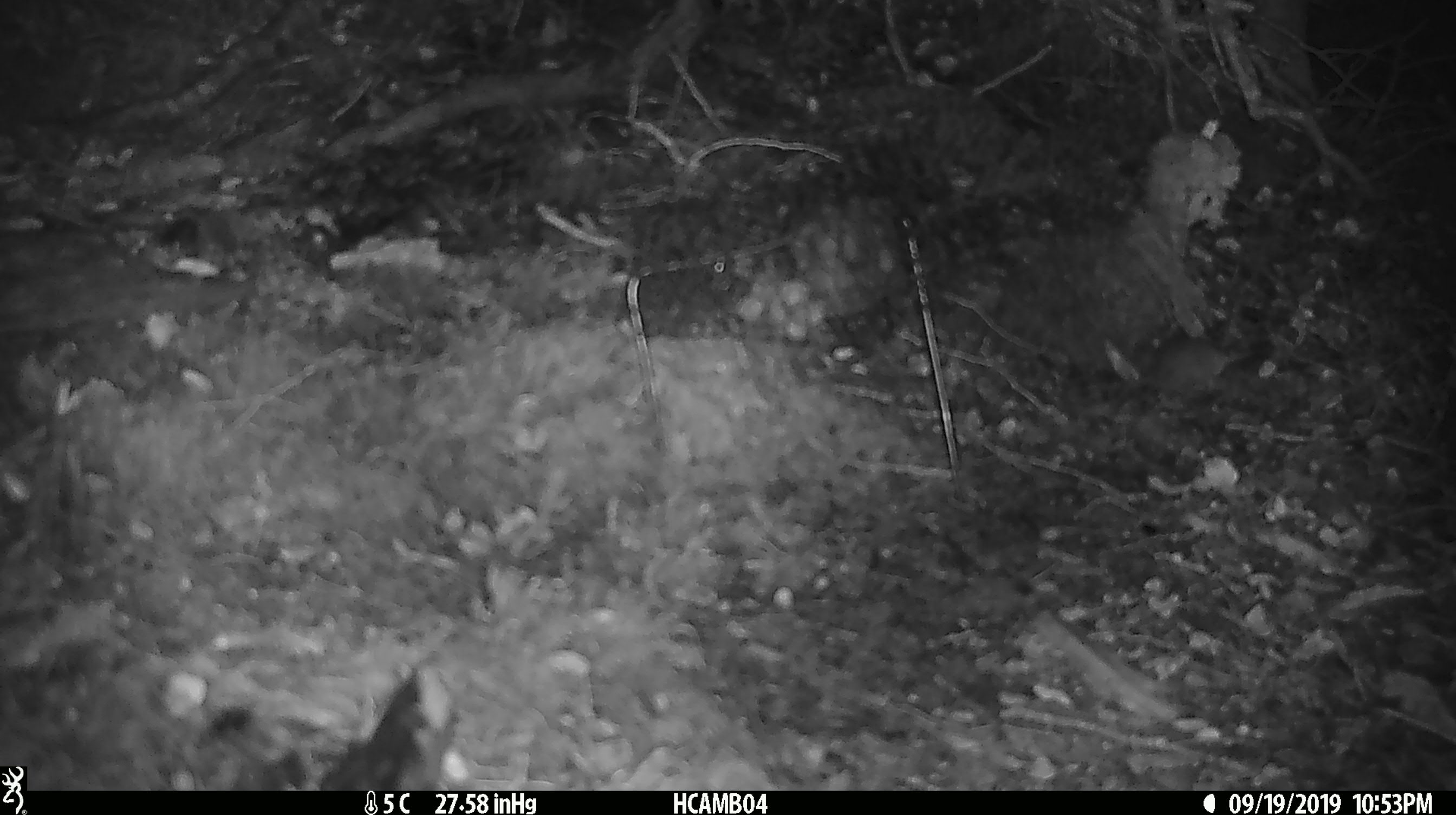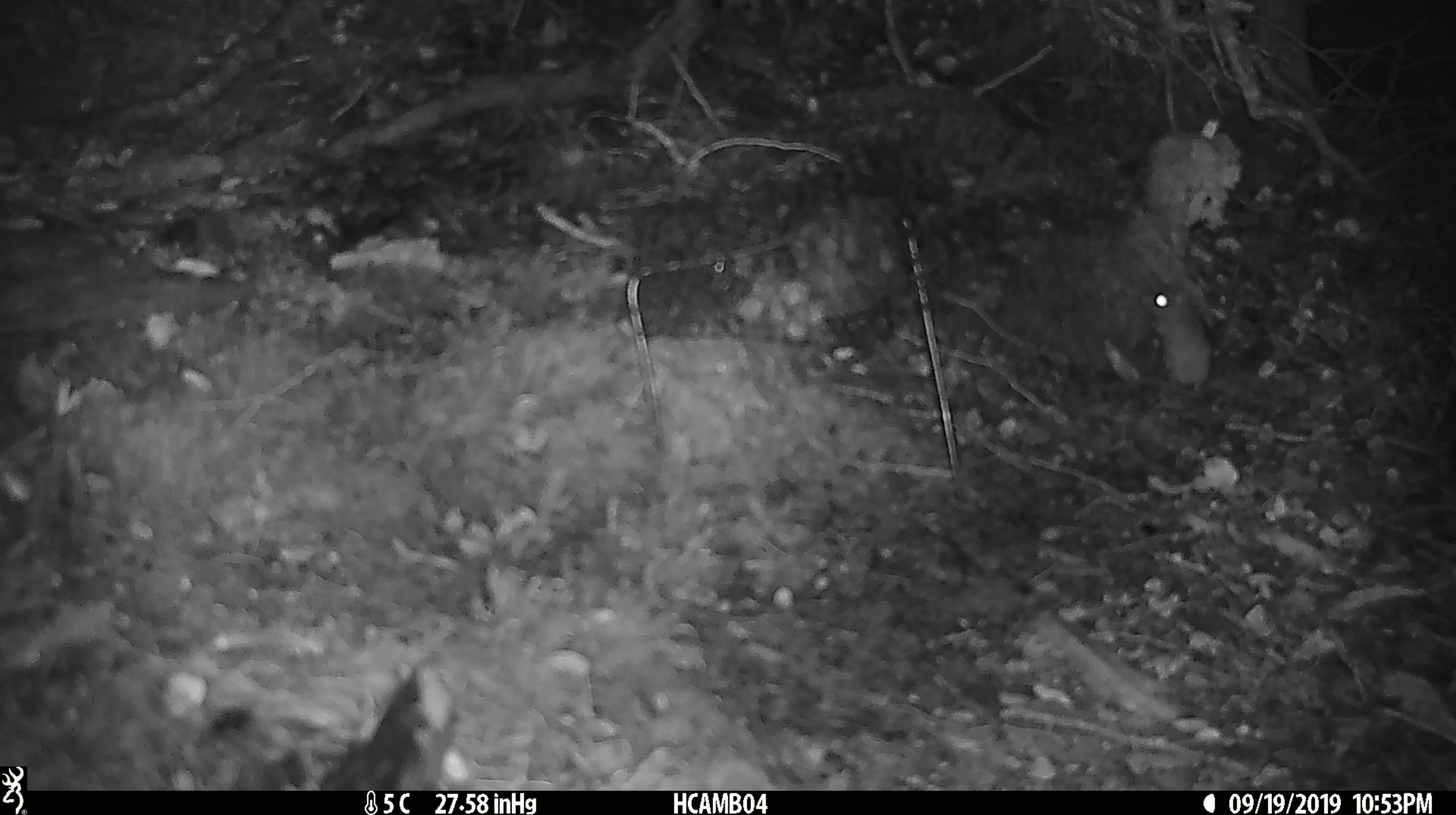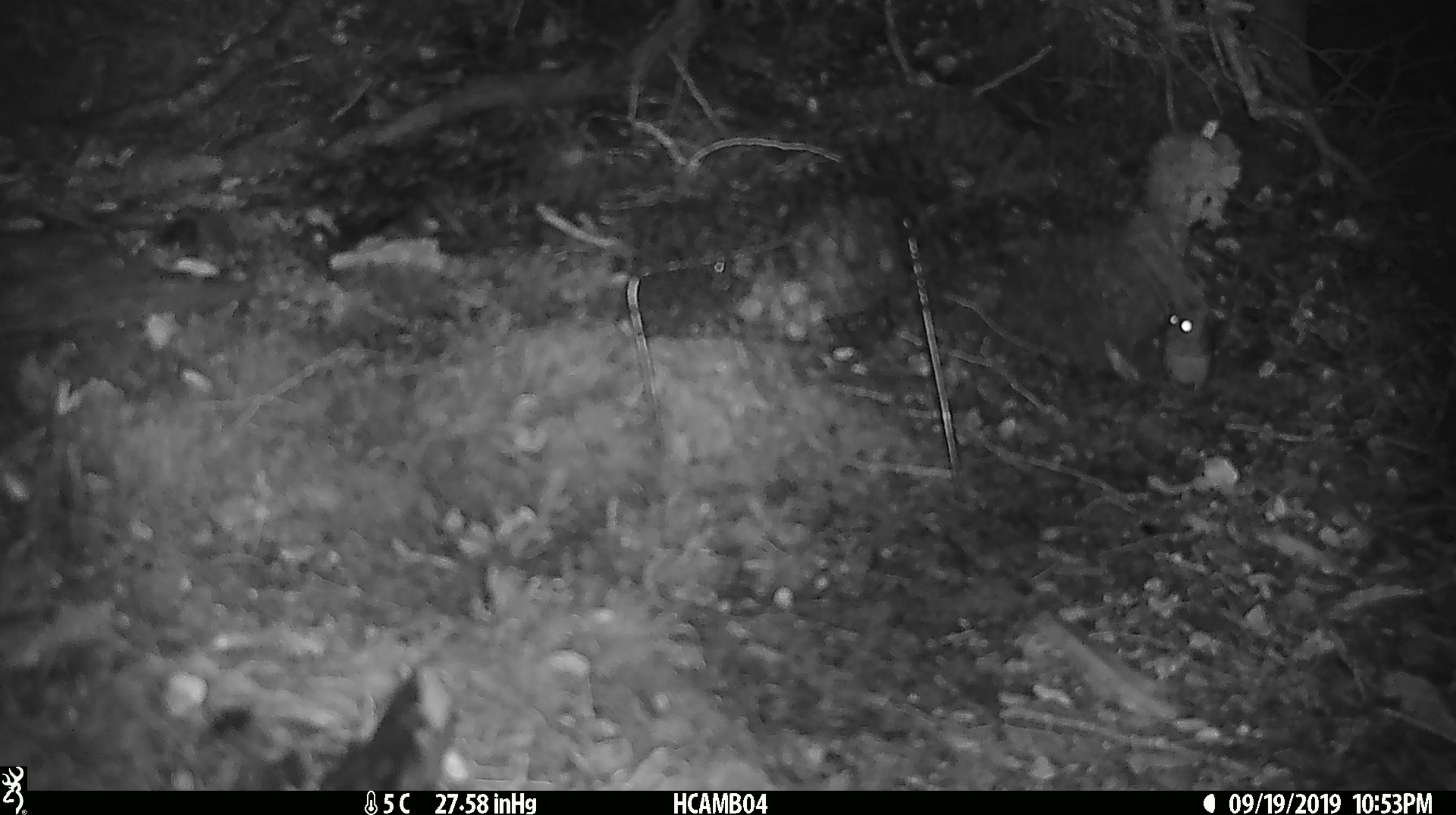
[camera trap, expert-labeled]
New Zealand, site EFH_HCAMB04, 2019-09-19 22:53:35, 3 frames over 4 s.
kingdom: Animalia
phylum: Chordata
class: Mammalia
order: Rodentia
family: Muridae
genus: Mus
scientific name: Mus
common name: mouse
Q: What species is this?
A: Mouse (Mus).